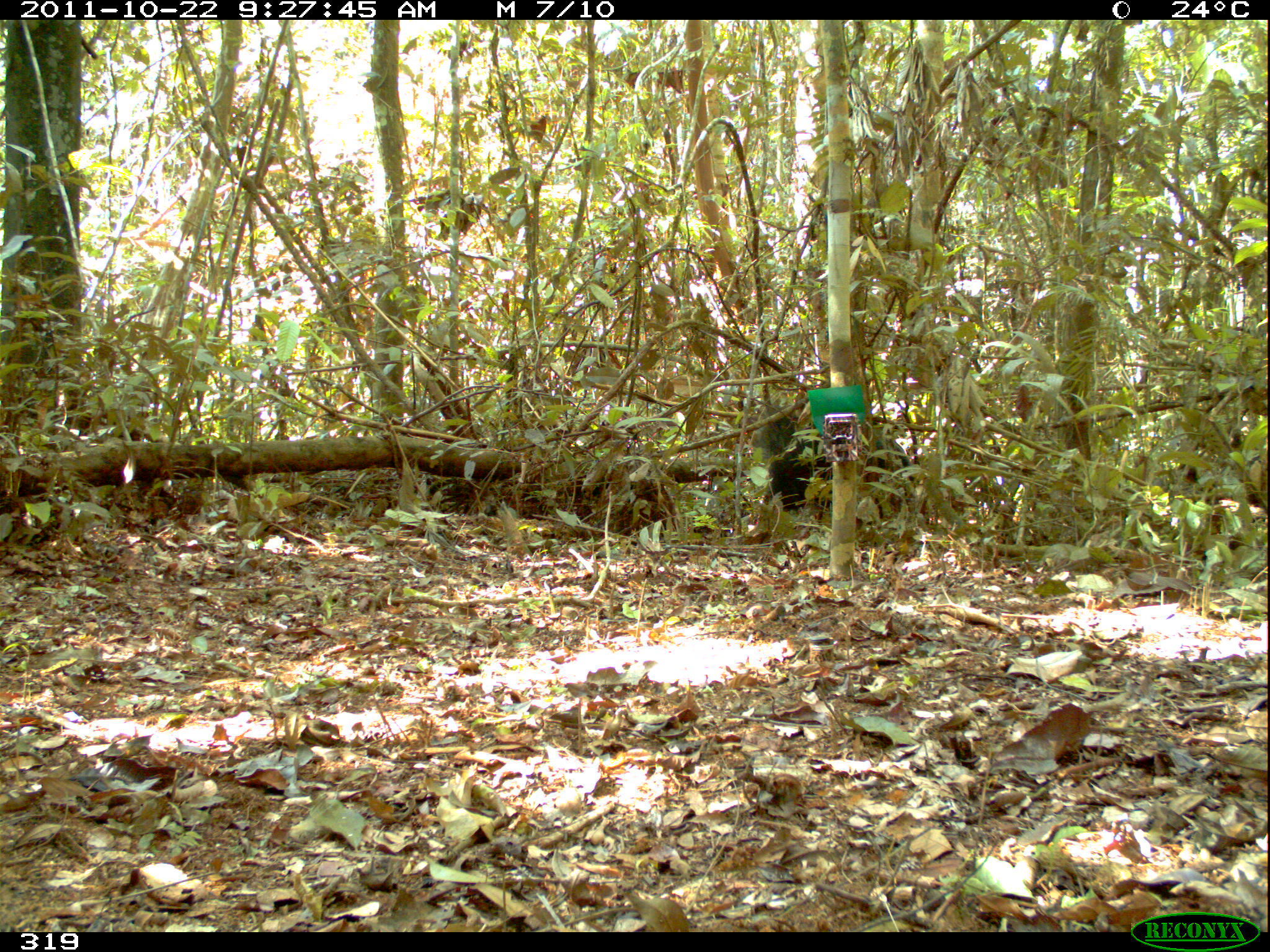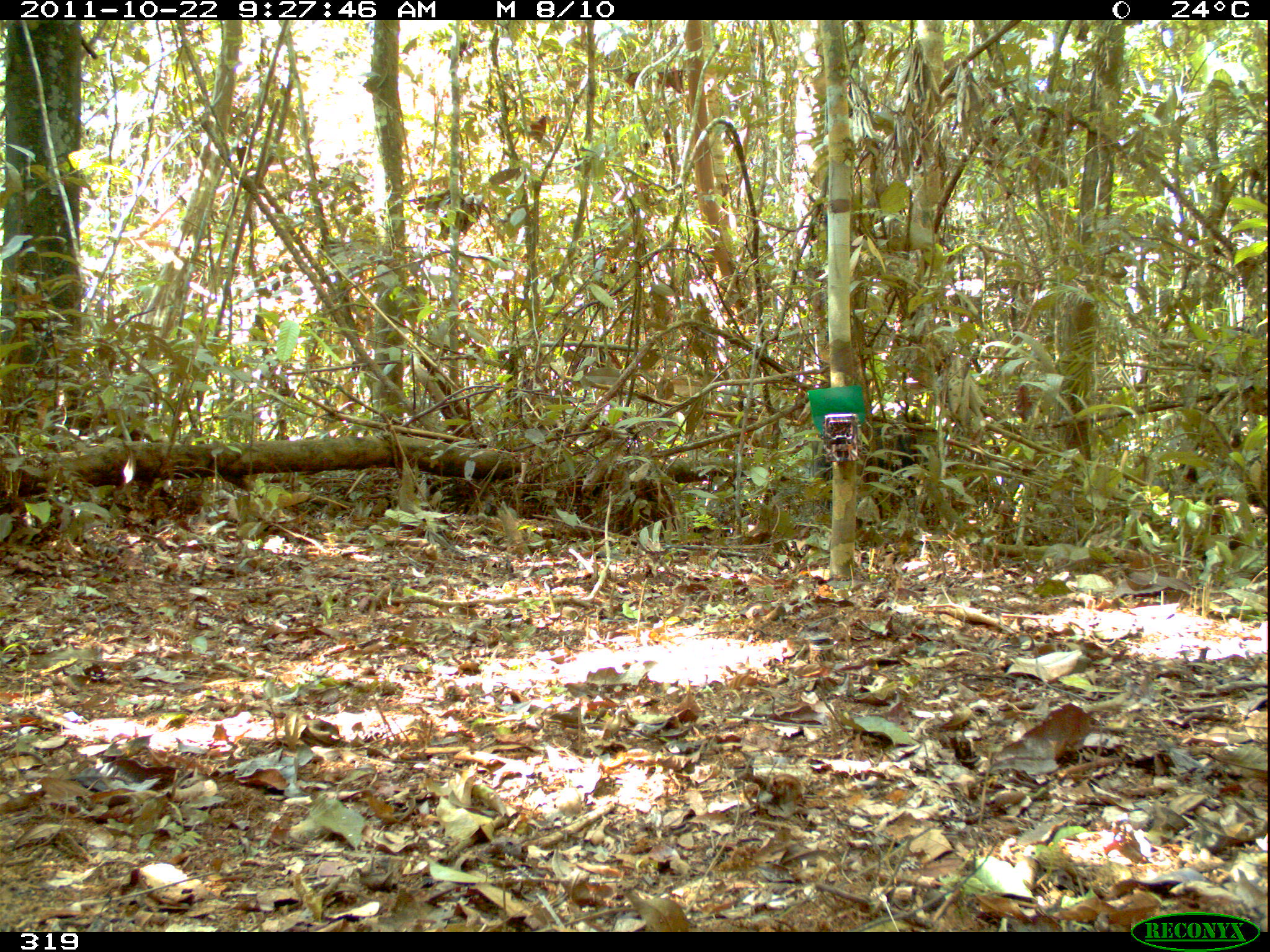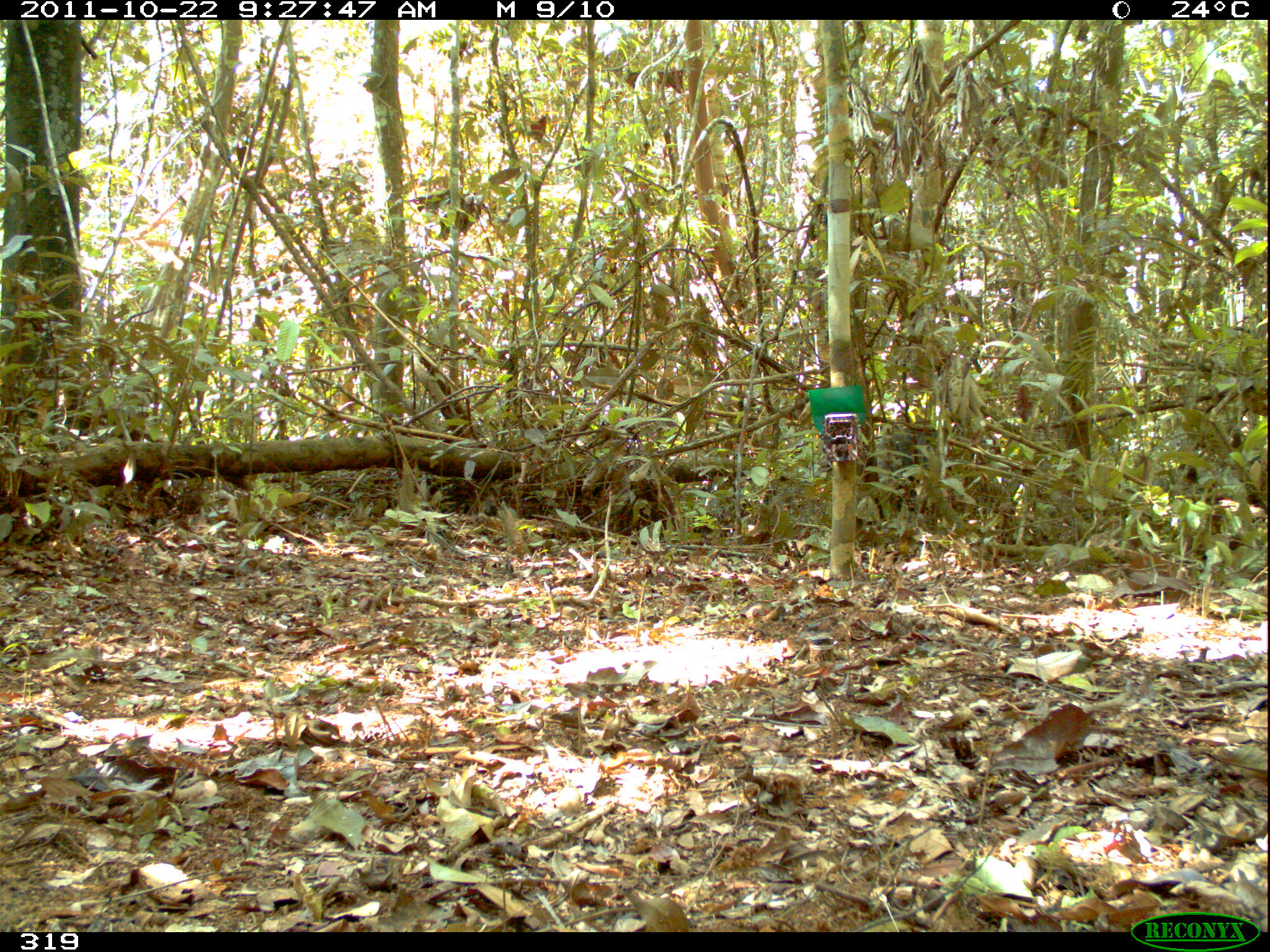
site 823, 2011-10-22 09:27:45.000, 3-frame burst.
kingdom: Animalia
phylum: Chordata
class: Mammalia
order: Pilosa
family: Myrmecophagidae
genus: Myrmecophaga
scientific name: Myrmecophaga tridactyla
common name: giant anteater